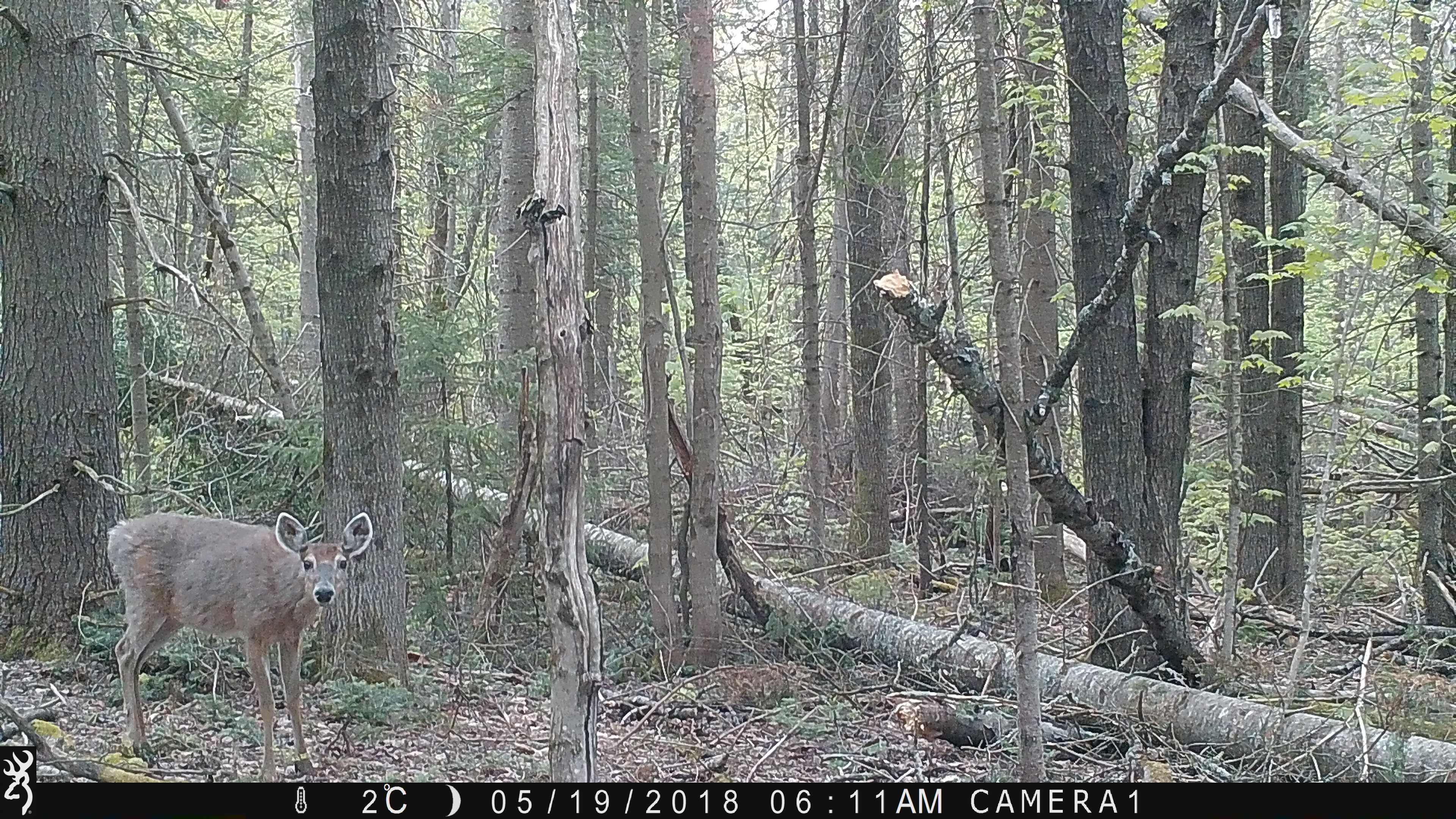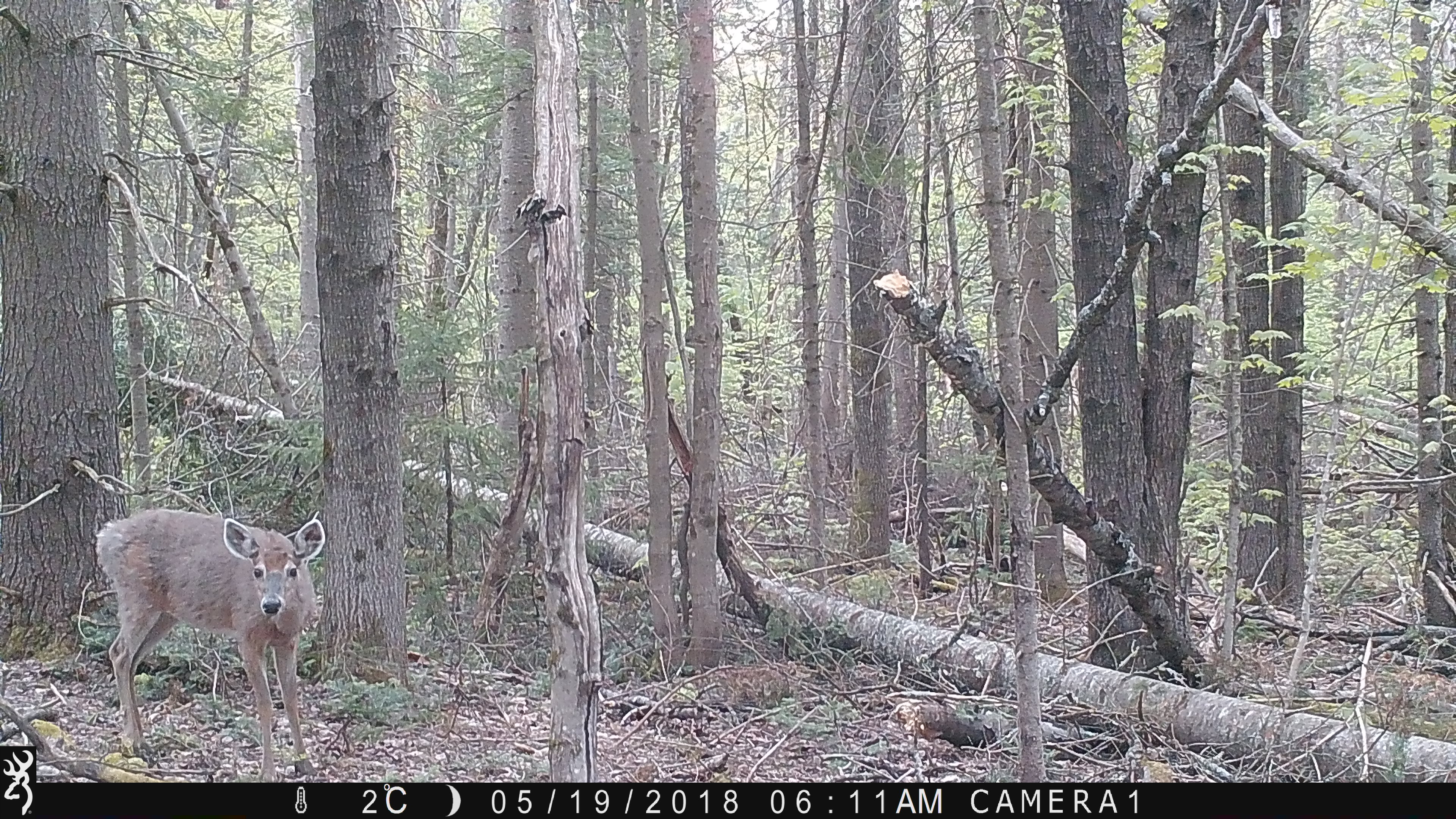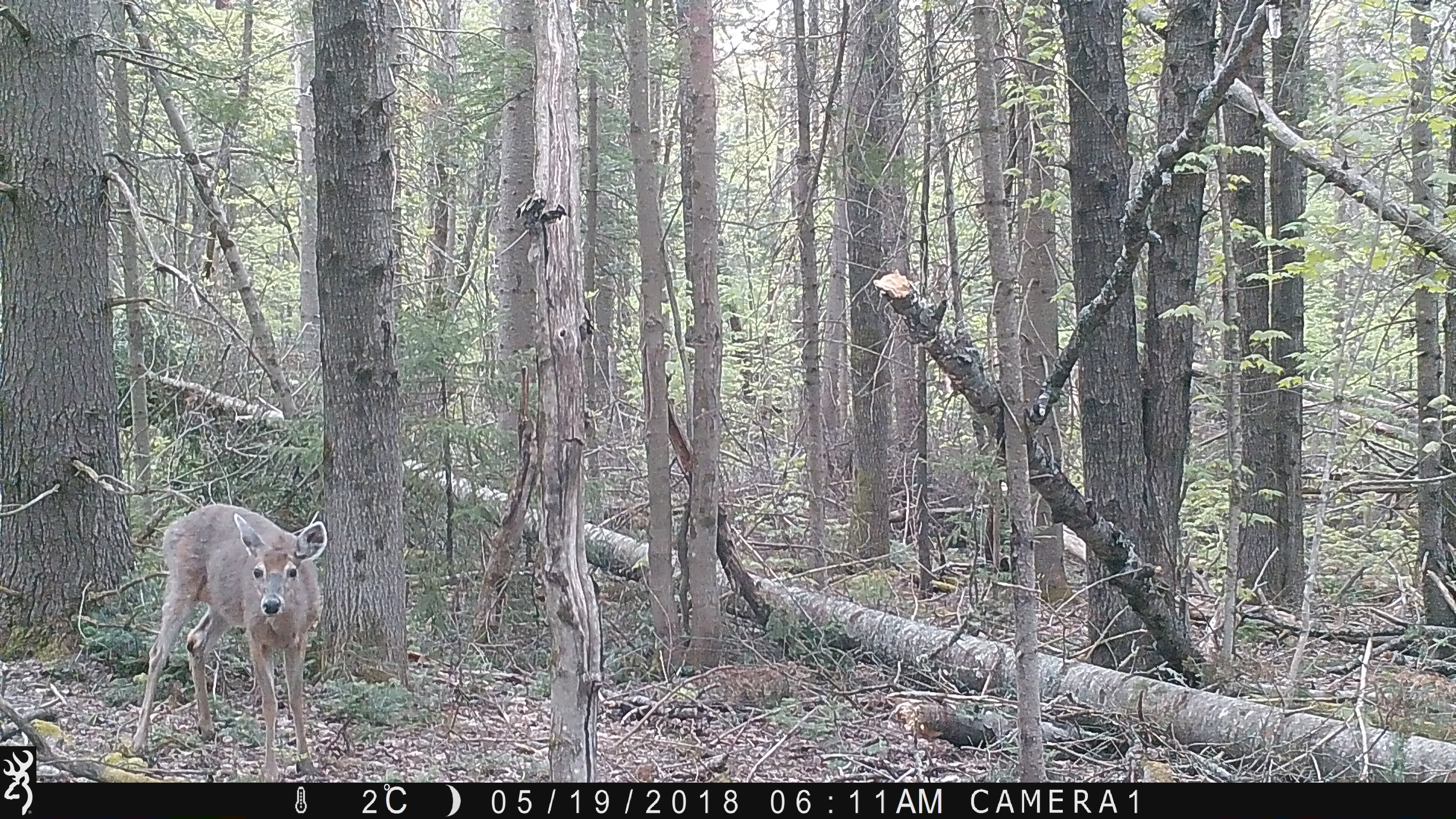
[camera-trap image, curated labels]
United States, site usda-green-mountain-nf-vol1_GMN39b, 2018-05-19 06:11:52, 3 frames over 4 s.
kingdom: Animalia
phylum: Chordata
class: Mammalia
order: Artiodactyla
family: Cervidae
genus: Odocoileus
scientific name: Odocoileus virginianus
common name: white-tailed deer